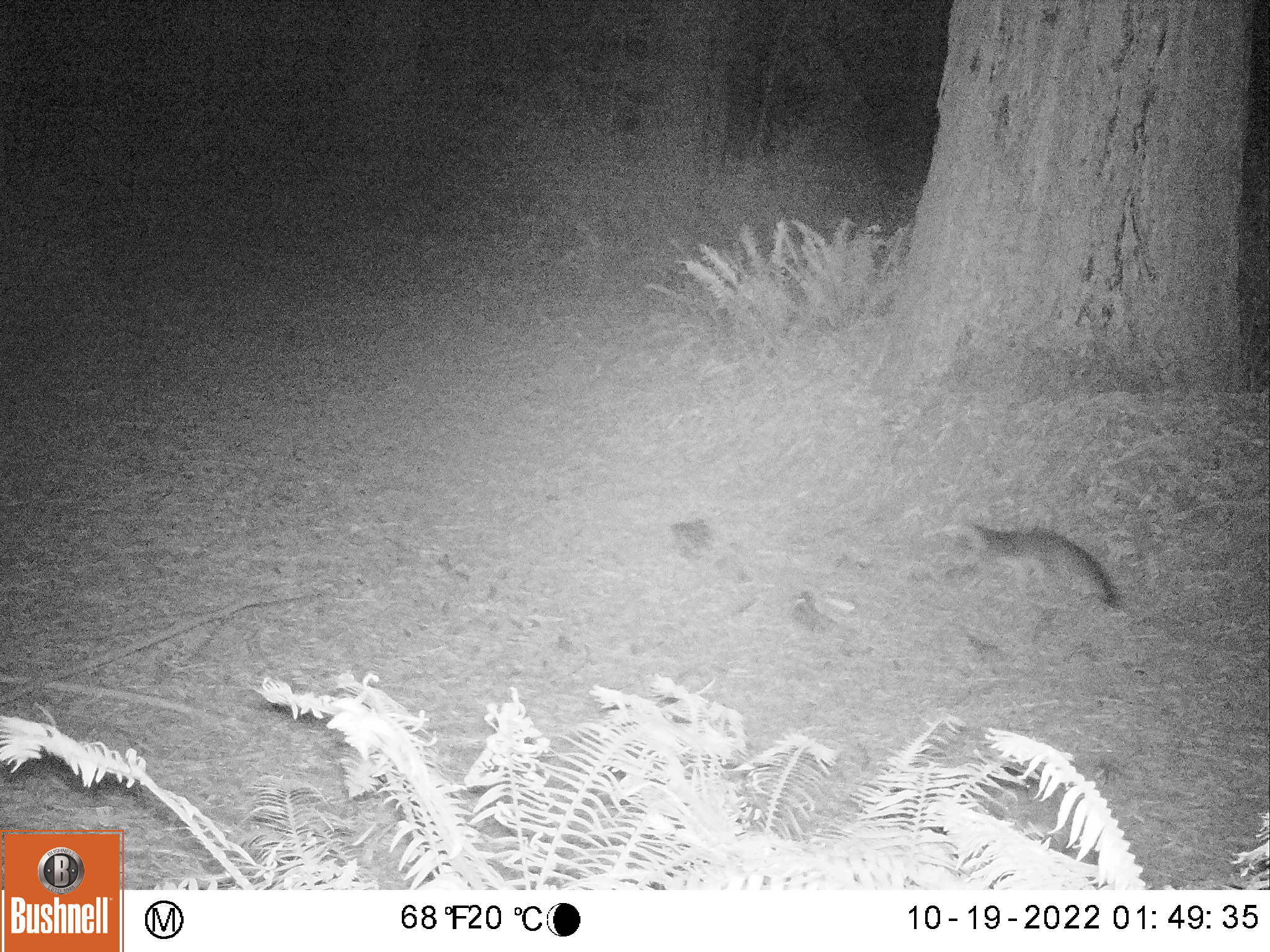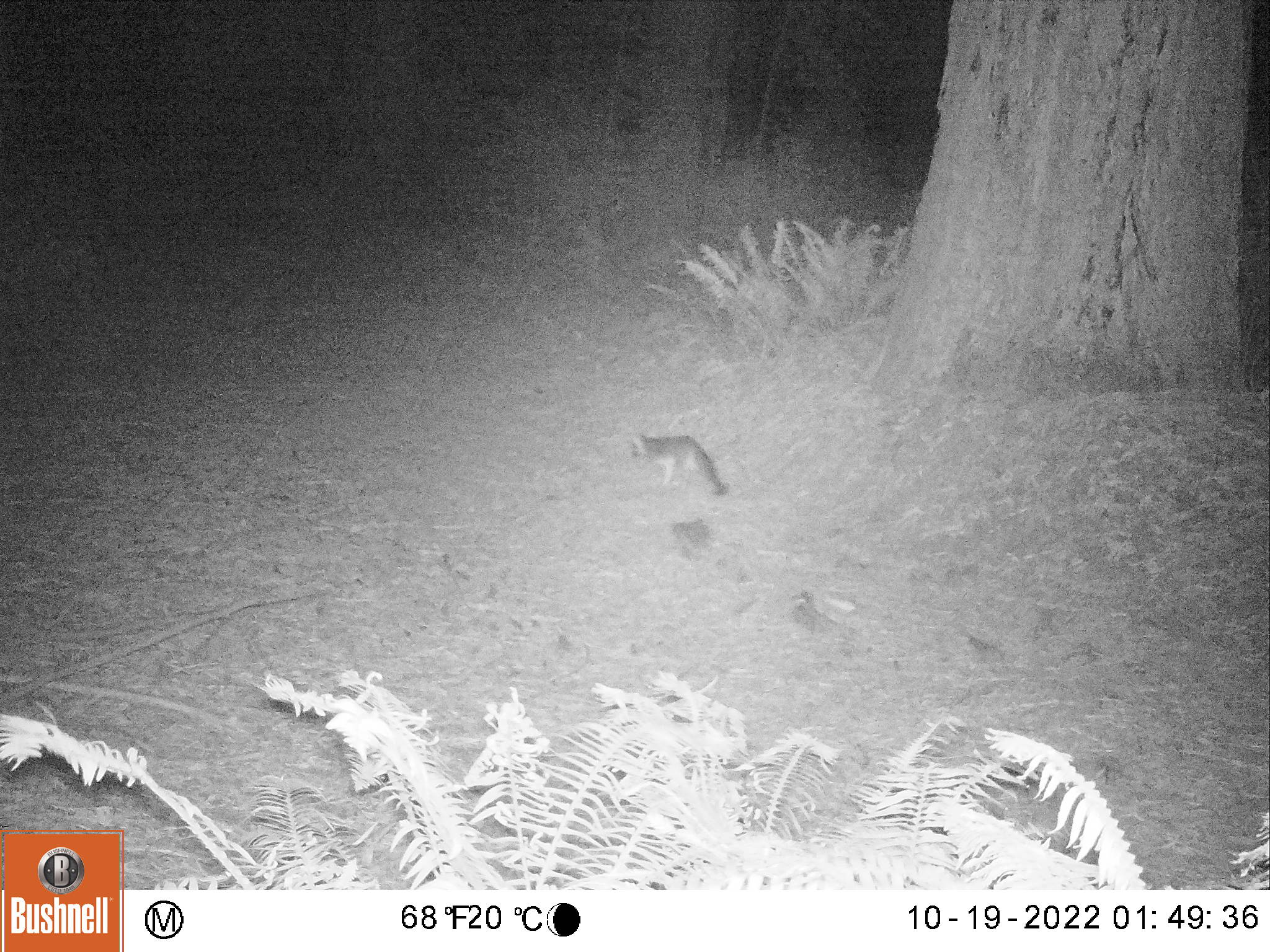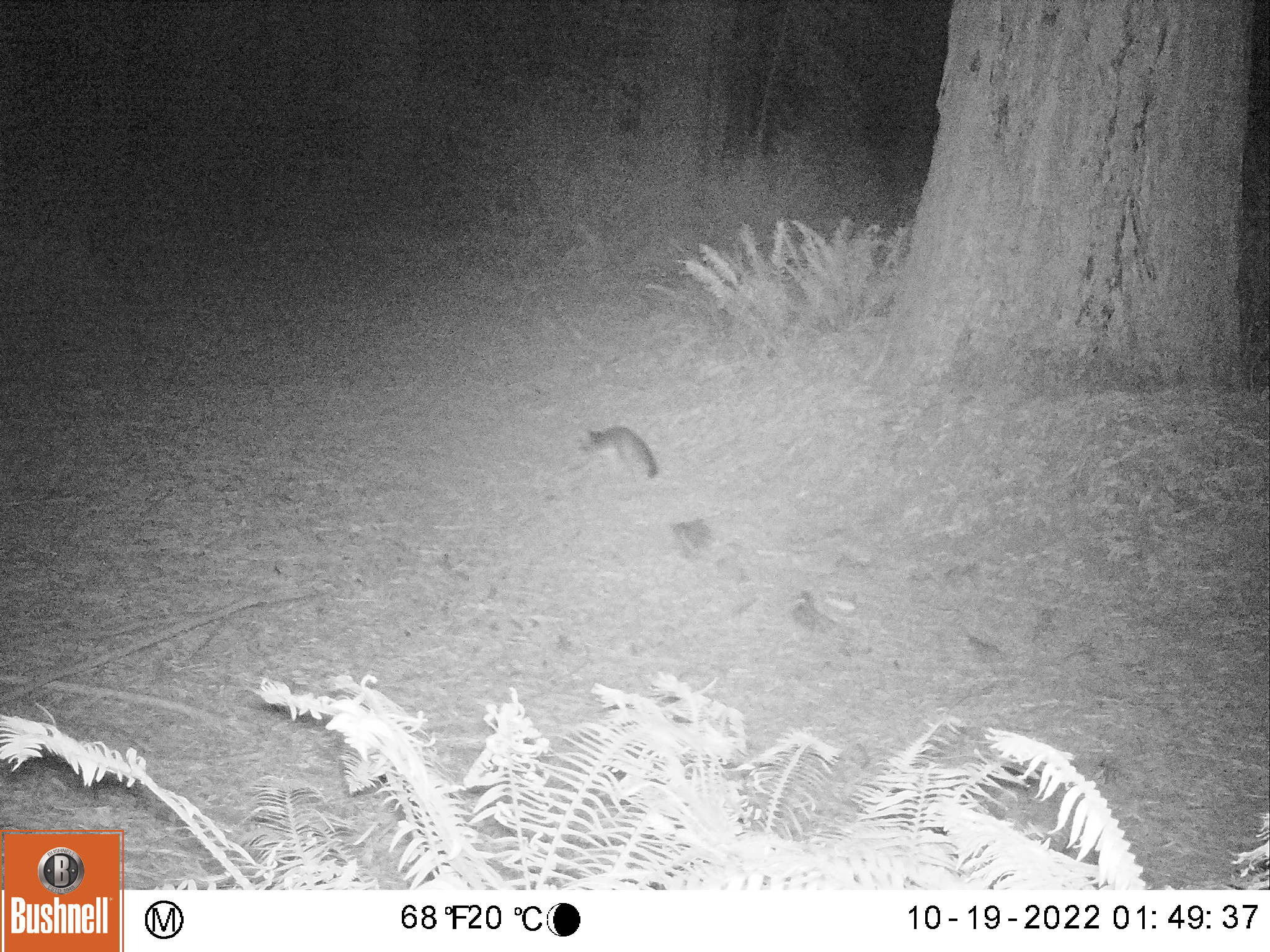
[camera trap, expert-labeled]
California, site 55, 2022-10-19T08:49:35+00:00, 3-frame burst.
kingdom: Animalia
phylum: Chordata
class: Mammalia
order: Carnivora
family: Canidae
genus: Urocyon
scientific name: Urocyon cinereoargenteus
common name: gray fox